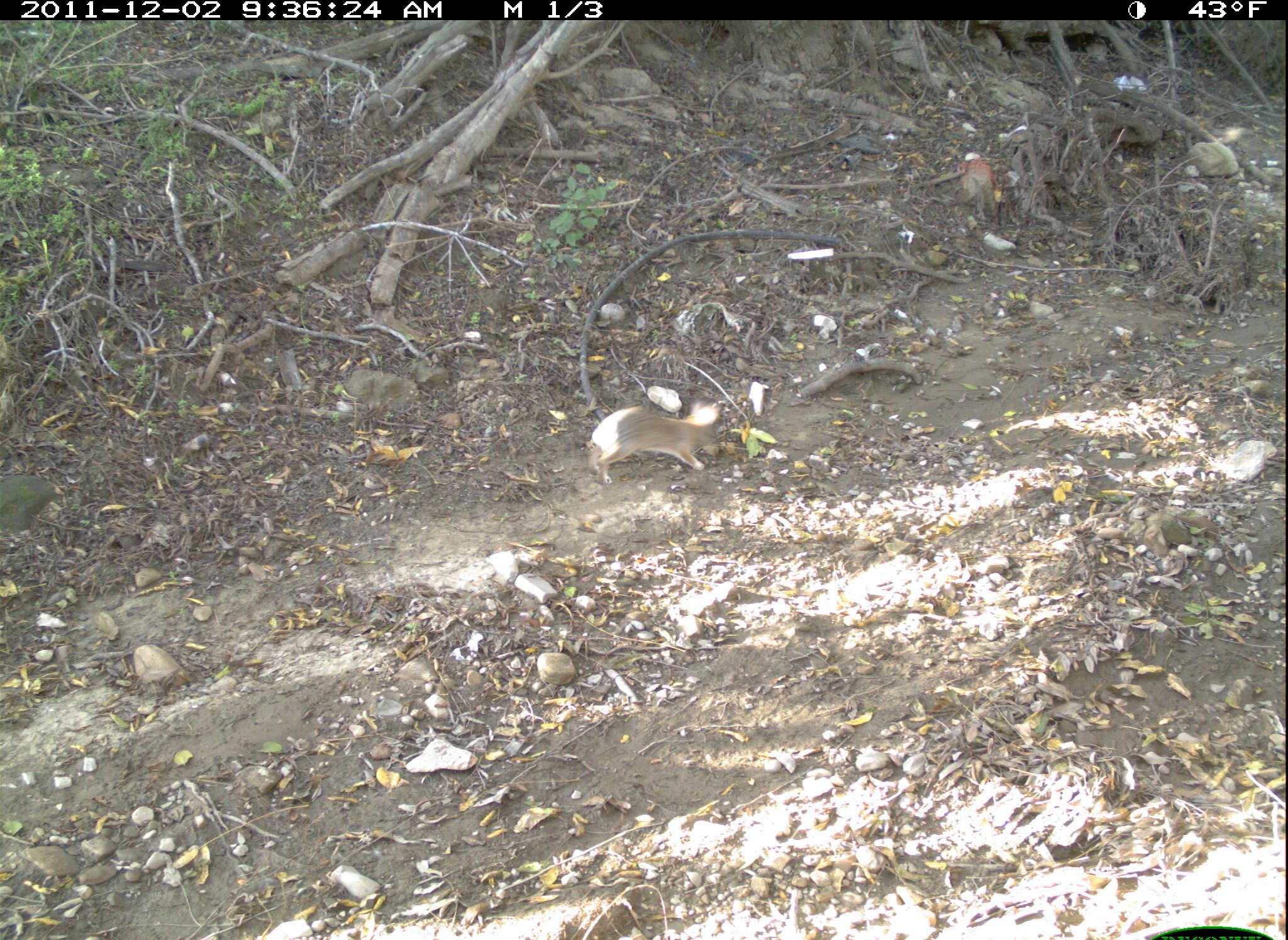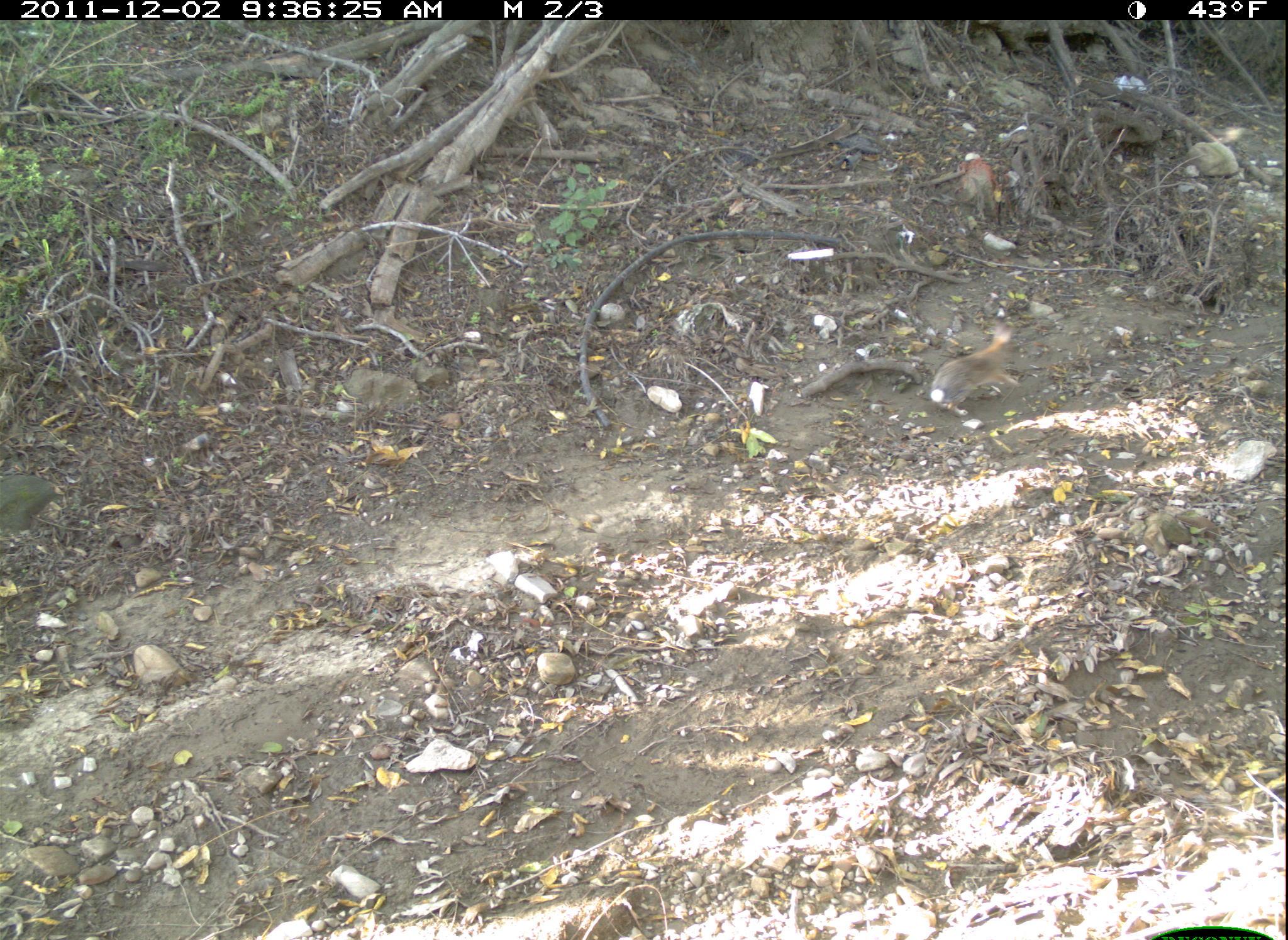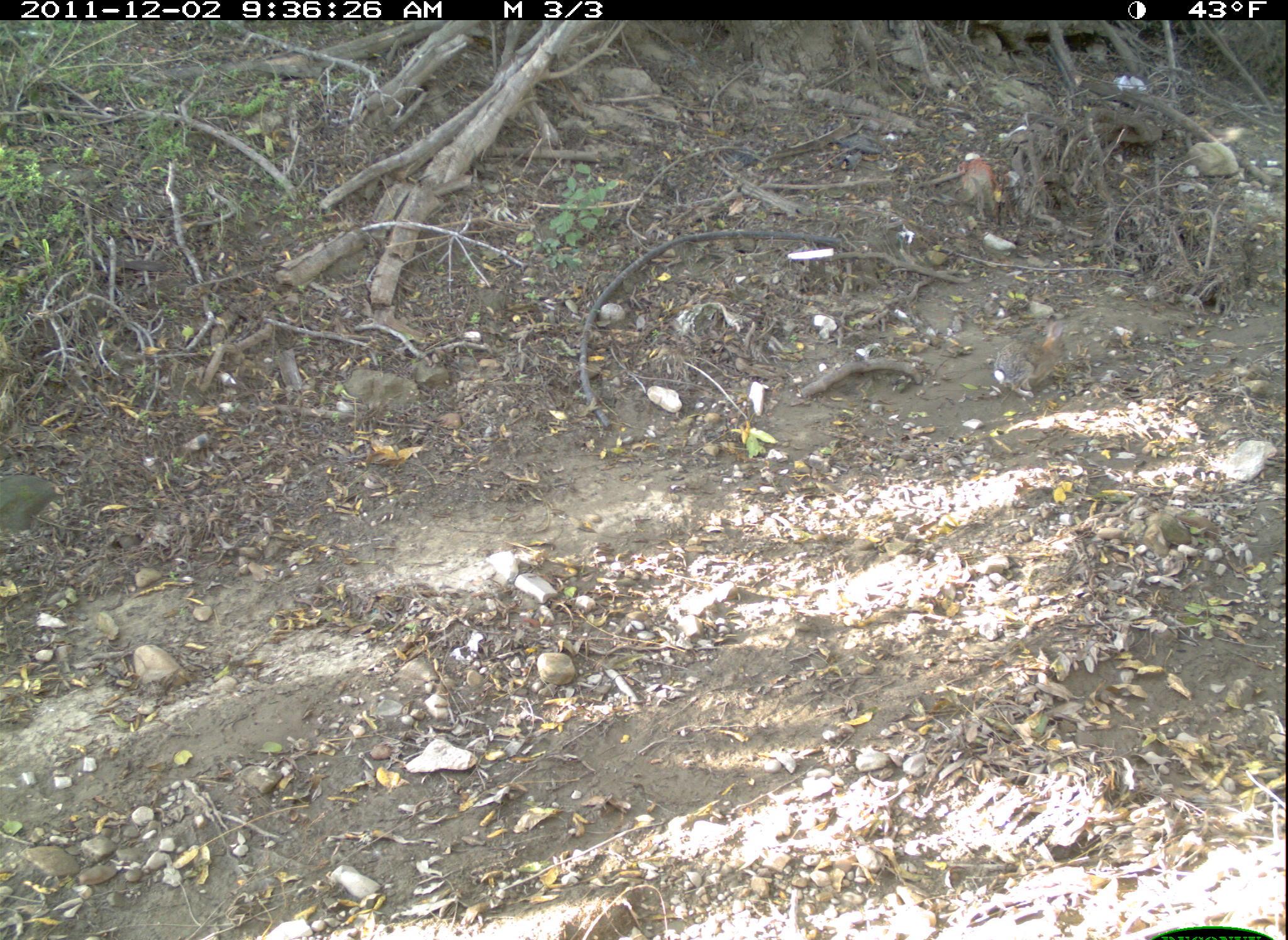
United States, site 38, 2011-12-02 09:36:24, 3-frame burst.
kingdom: Animalia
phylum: Chordata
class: Mammalia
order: Lagomorpha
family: Leporidae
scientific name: Leporidae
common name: rabbits and hares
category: rabbit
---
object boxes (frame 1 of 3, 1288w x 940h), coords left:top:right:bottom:
rabbit: 581:383:737:504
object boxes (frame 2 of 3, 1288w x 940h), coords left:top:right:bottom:
rabbit: 927:320:1026:420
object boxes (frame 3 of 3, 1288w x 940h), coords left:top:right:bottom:
rabbit: 980:322:1086:406